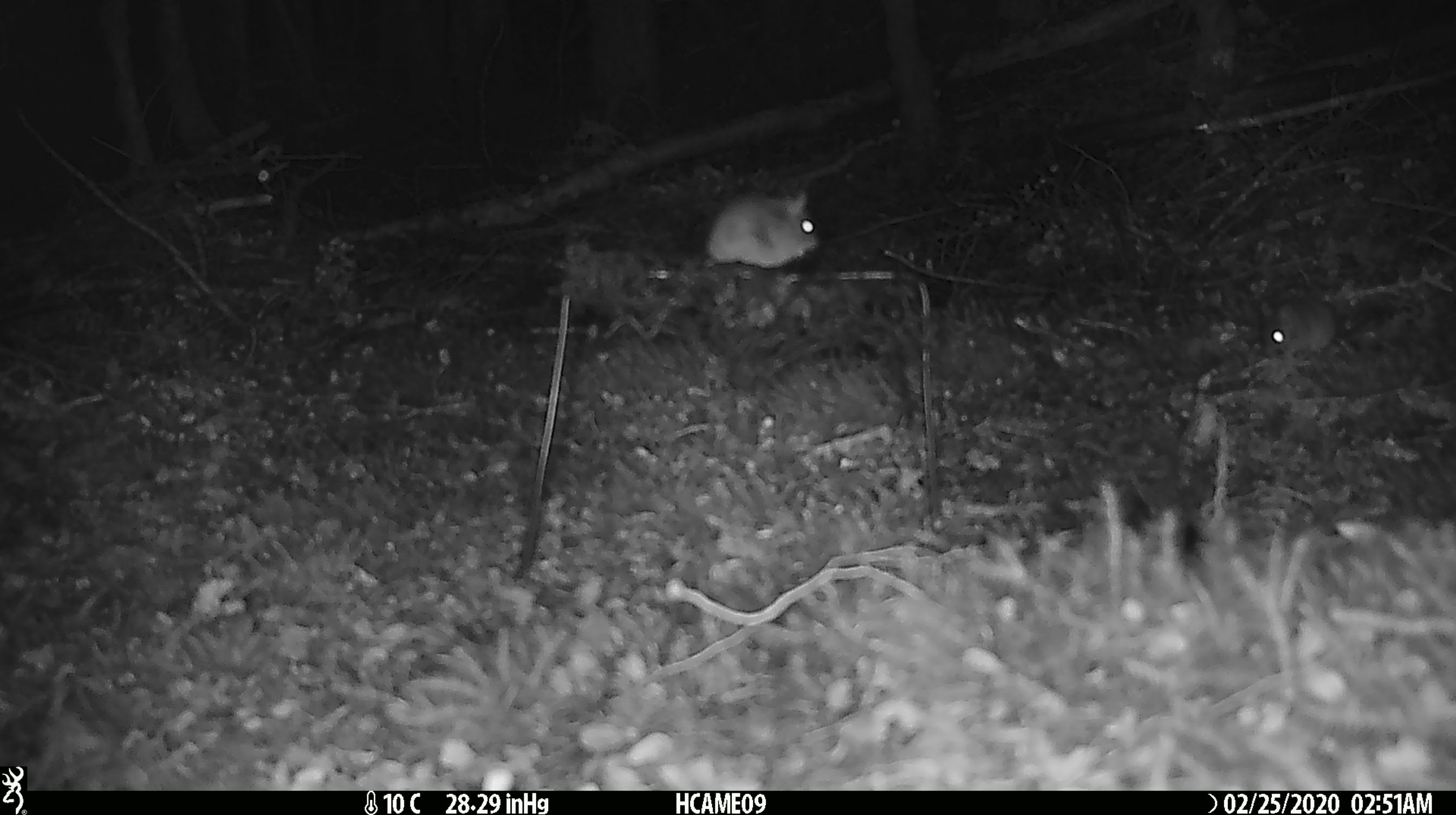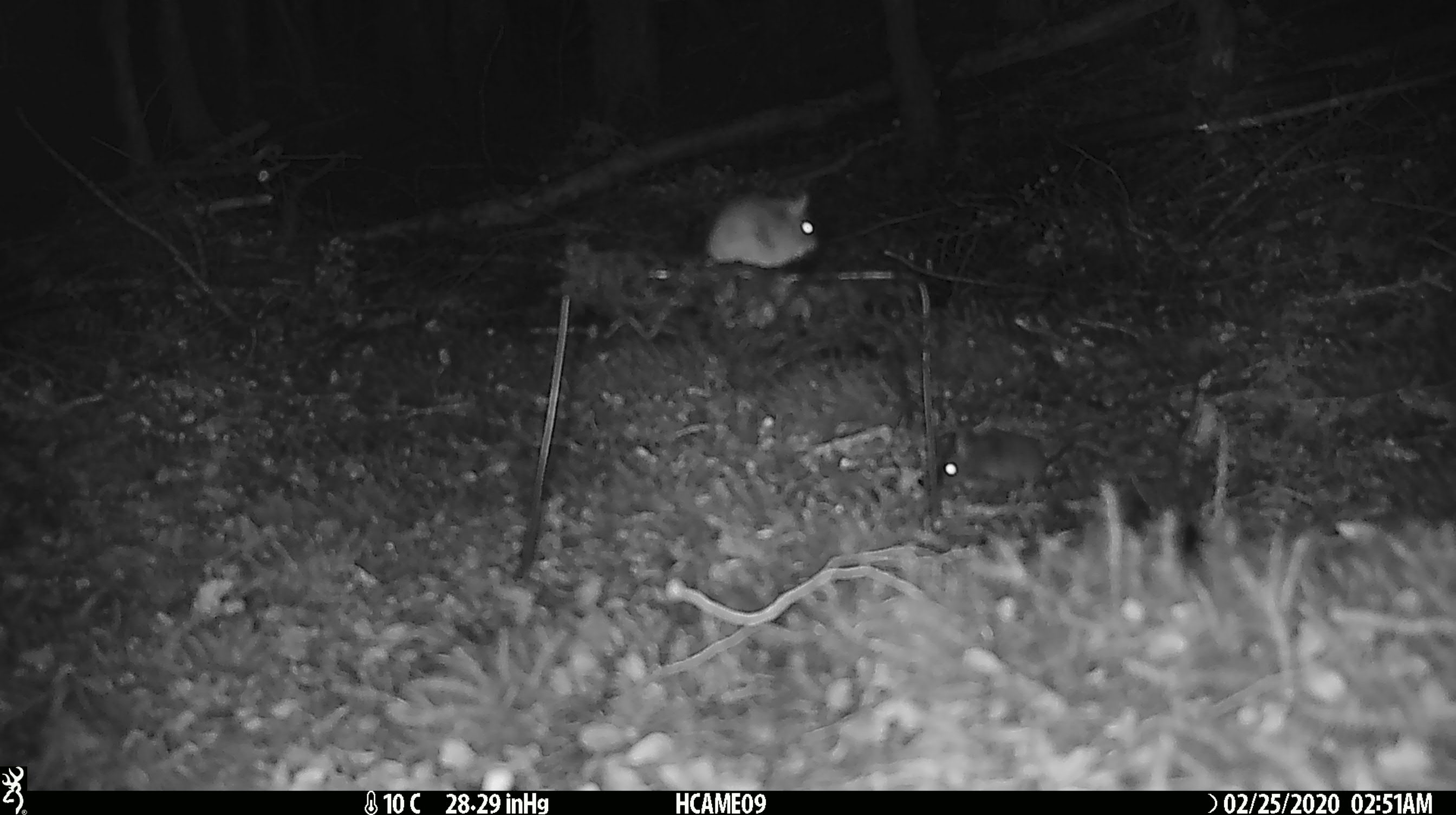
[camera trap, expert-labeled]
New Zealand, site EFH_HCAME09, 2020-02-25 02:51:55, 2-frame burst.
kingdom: Animalia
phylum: Chordata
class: Mammalia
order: Rodentia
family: Muridae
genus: Mus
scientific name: Mus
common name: mouse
Mouse (Mus).